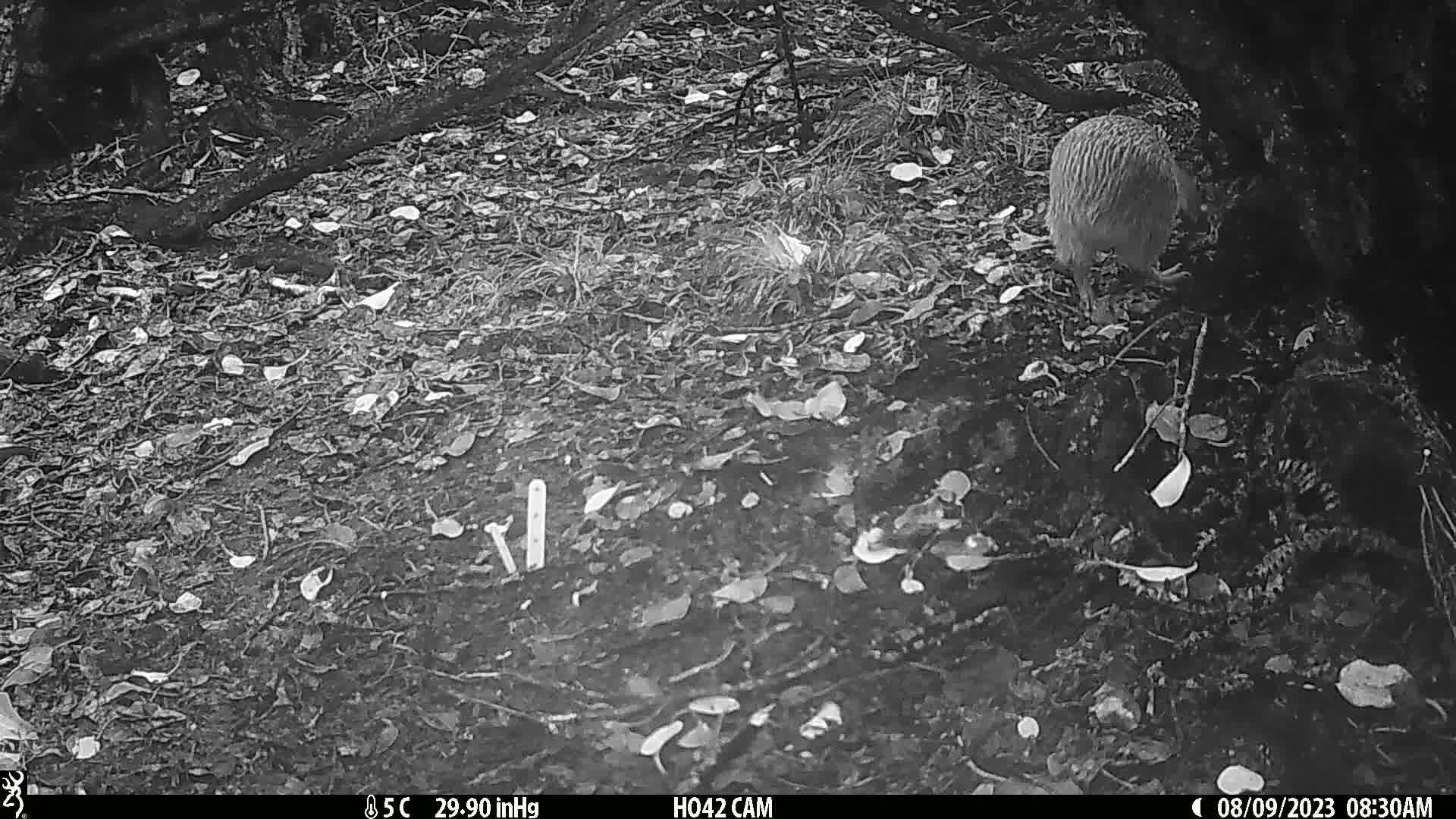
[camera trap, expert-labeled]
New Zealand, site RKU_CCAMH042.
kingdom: Animalia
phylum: Chordata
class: Aves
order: Apterygiformes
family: Apterygidae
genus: Apteryx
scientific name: Apteryx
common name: kiwi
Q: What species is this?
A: Kiwi (Apteryx).